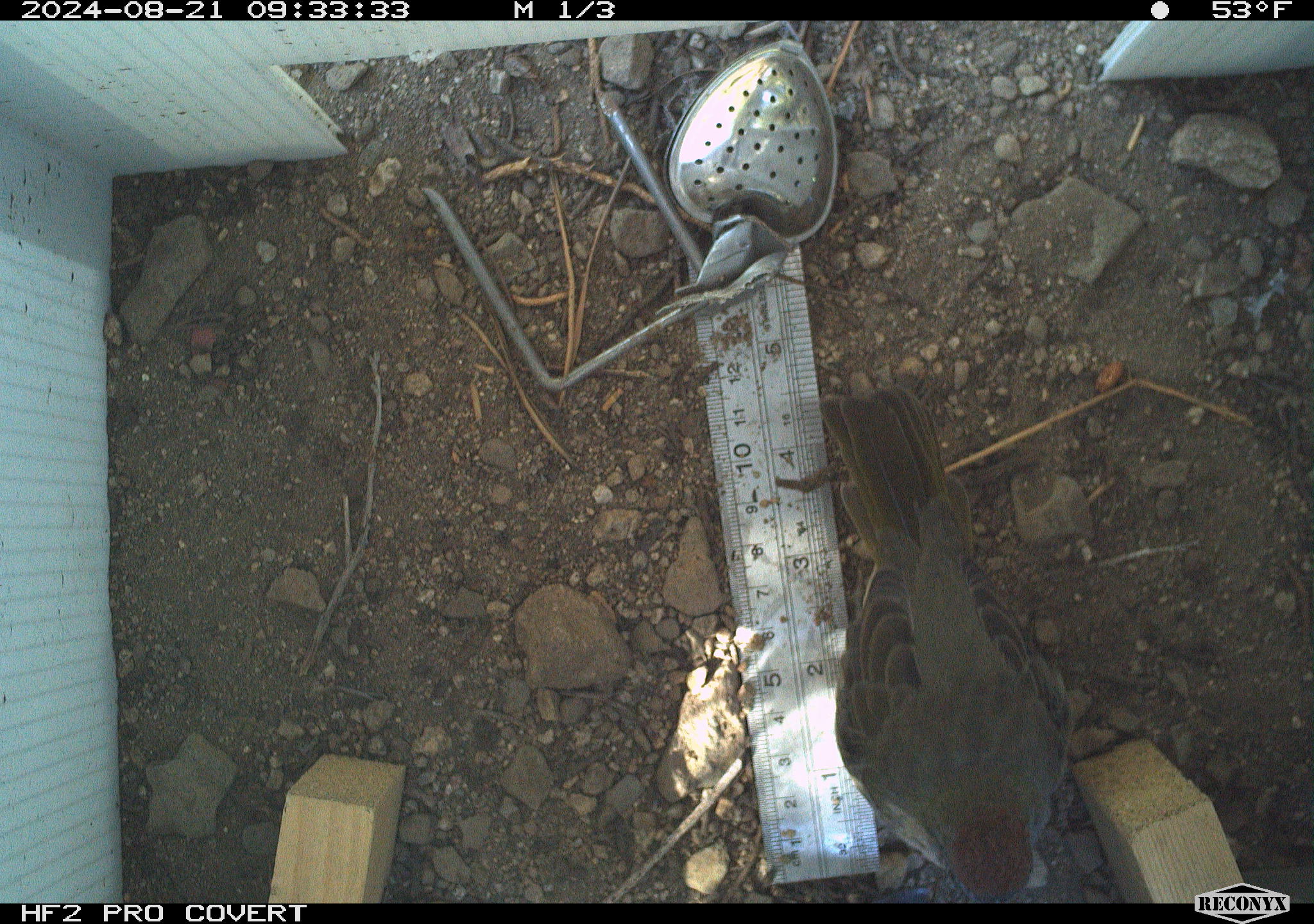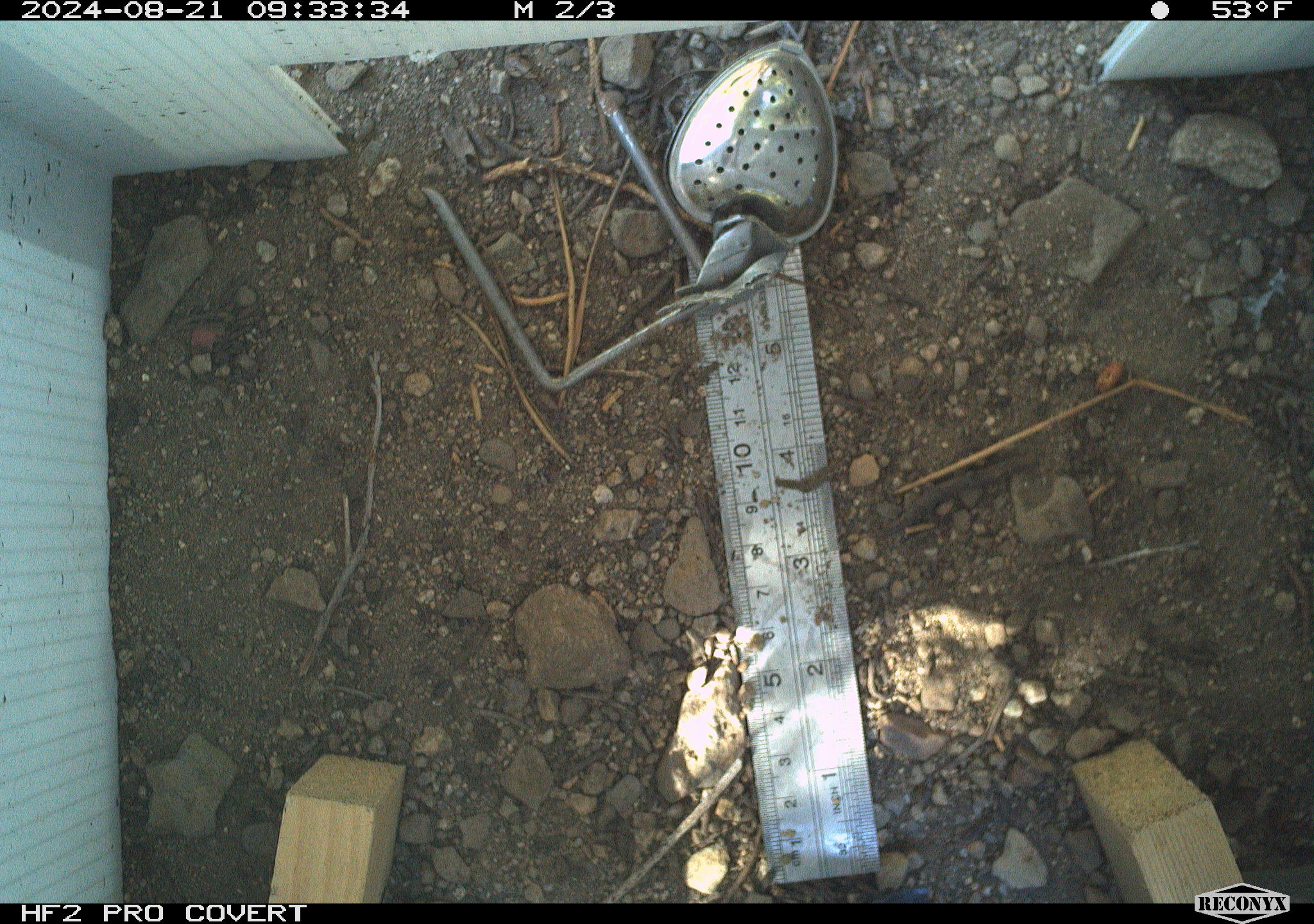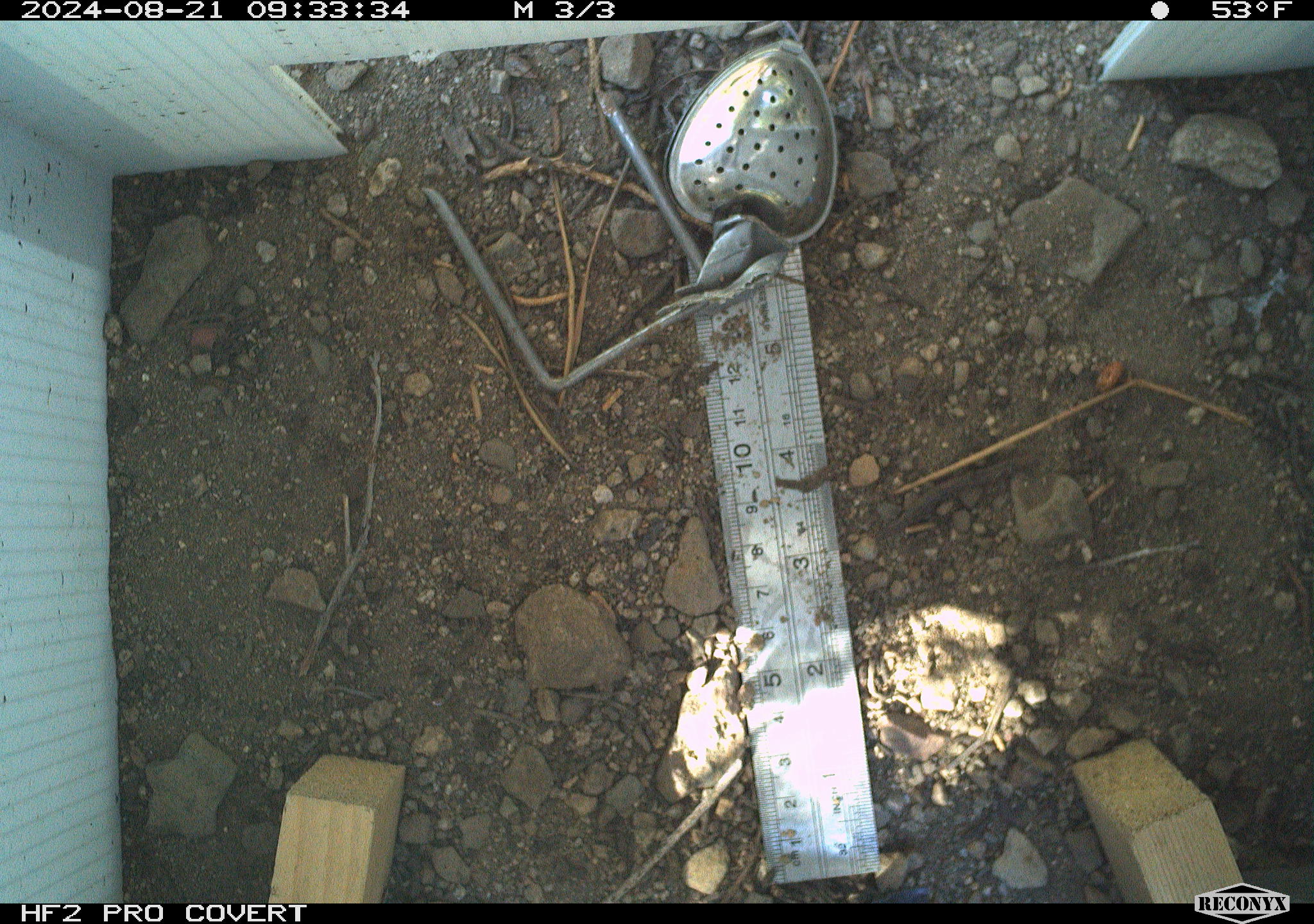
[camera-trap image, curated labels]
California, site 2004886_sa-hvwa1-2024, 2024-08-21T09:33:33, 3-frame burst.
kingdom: Animalia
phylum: Chordata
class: Aves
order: Passeriformes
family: Passerellidae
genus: Pipilo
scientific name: Pipilo chlorurus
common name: green-tailed towhee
Green-tailed towhee (Pipilo chlorurus).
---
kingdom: Animalia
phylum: Chordata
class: Mammalia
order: Rodentia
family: Sciuridae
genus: Neotamias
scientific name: Neotamias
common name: western chipmunks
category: neotamias species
Neotamias species (western chipmunks) (Neotamias).